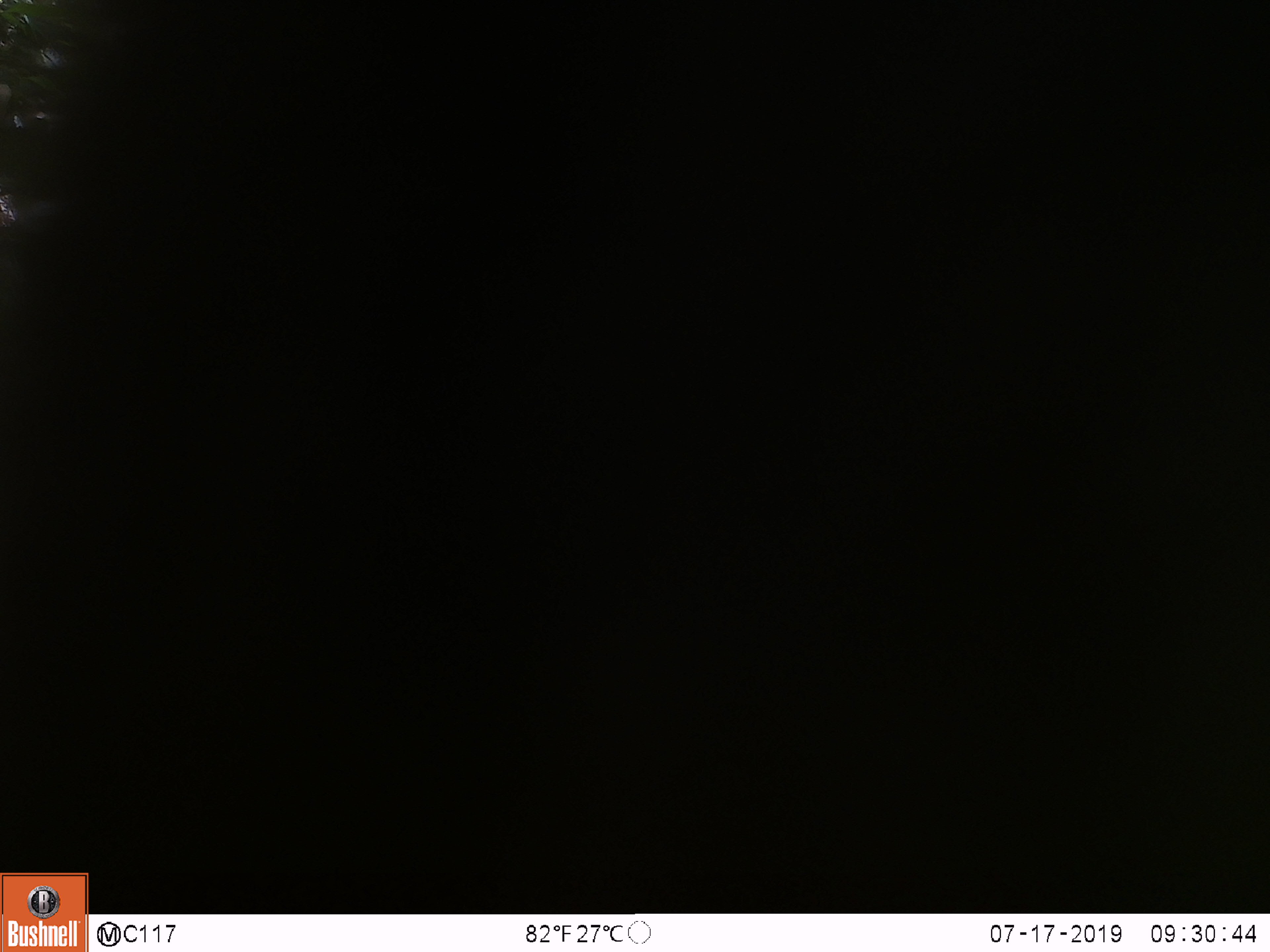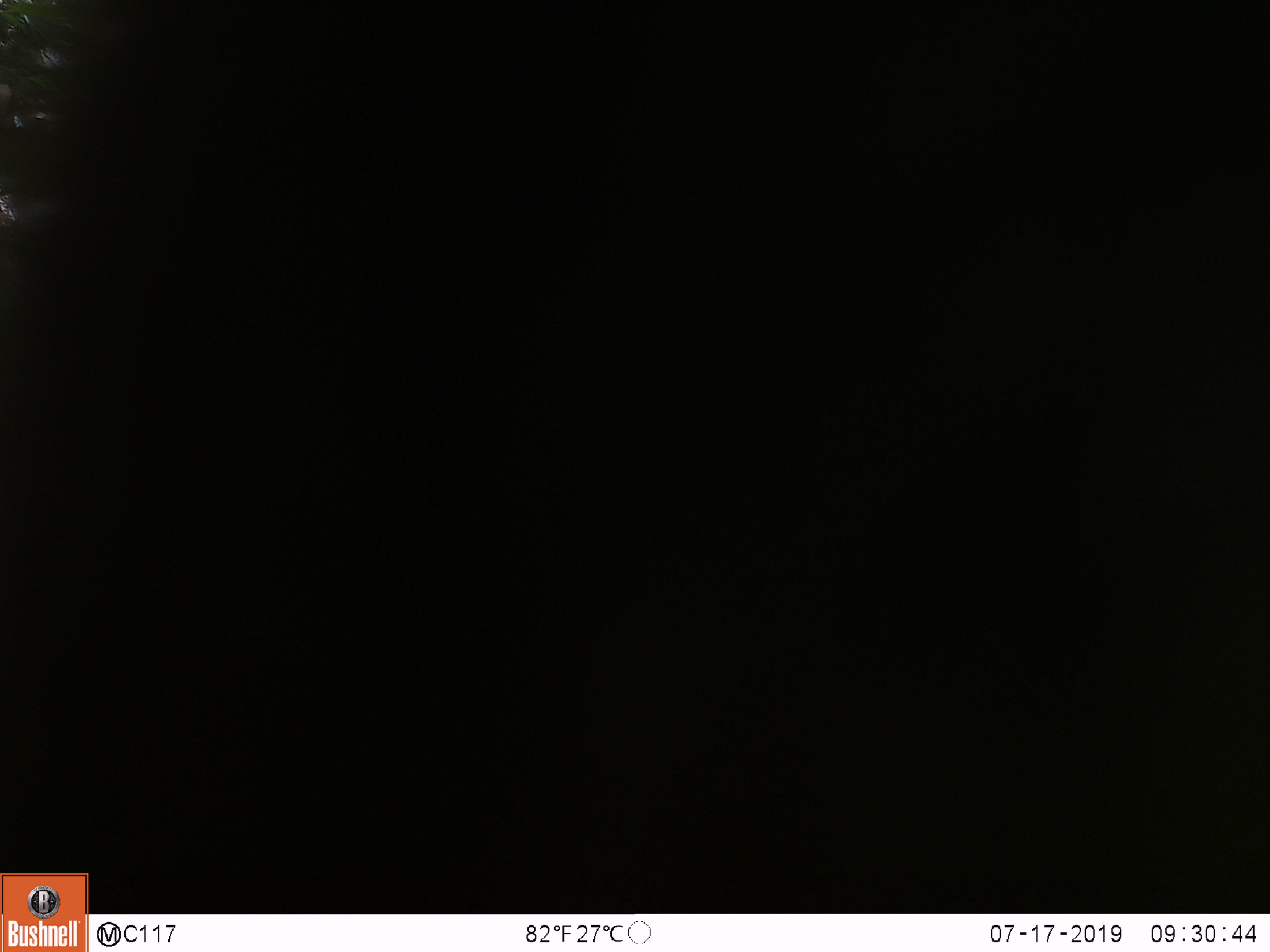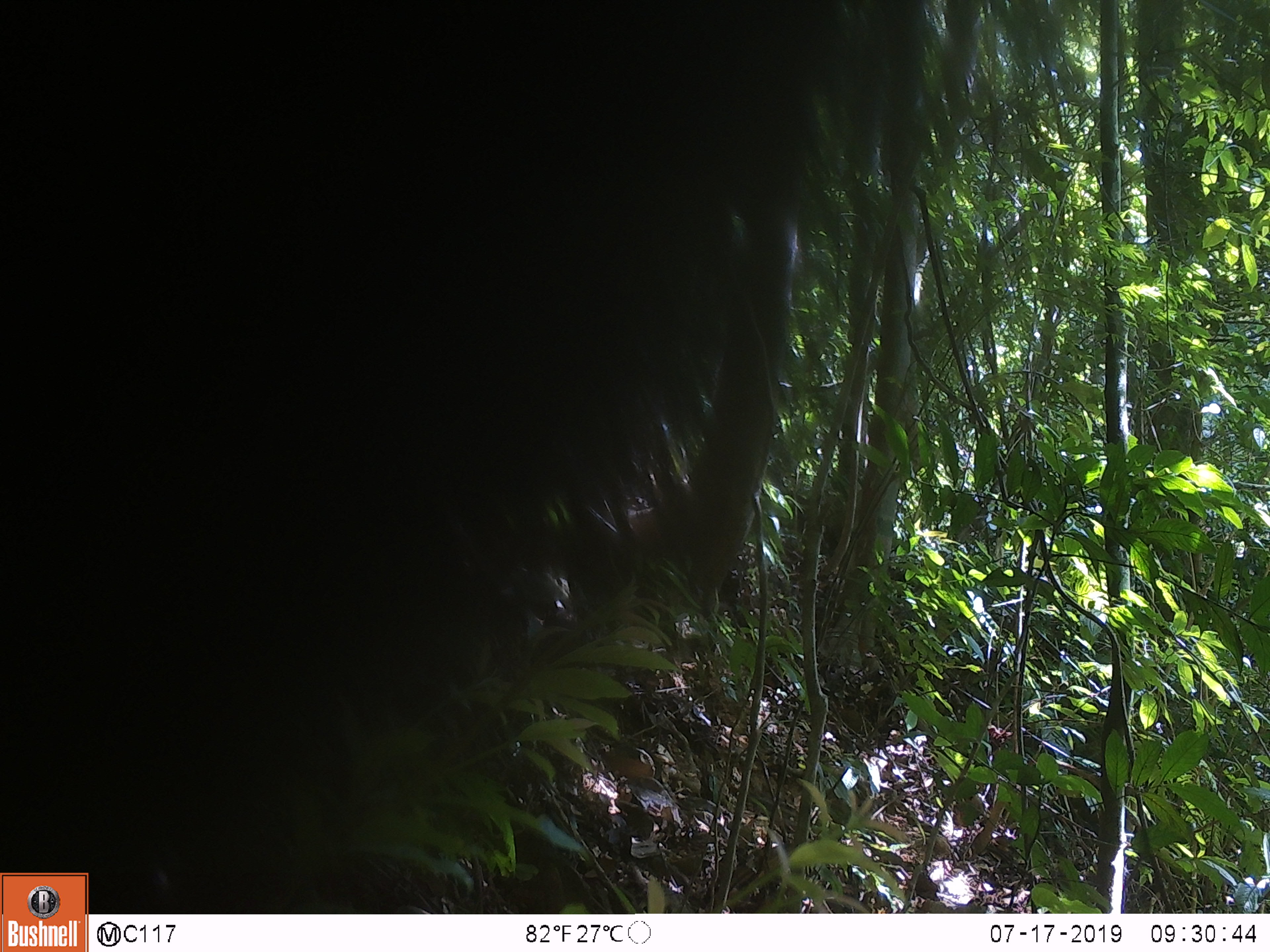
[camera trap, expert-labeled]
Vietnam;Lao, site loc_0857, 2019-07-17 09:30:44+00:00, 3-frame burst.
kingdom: Animalia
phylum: Chordata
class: Mammalia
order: Primates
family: Cercopithecidae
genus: Macaca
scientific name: Macaca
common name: macaque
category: macaque not stump tailed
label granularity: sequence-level